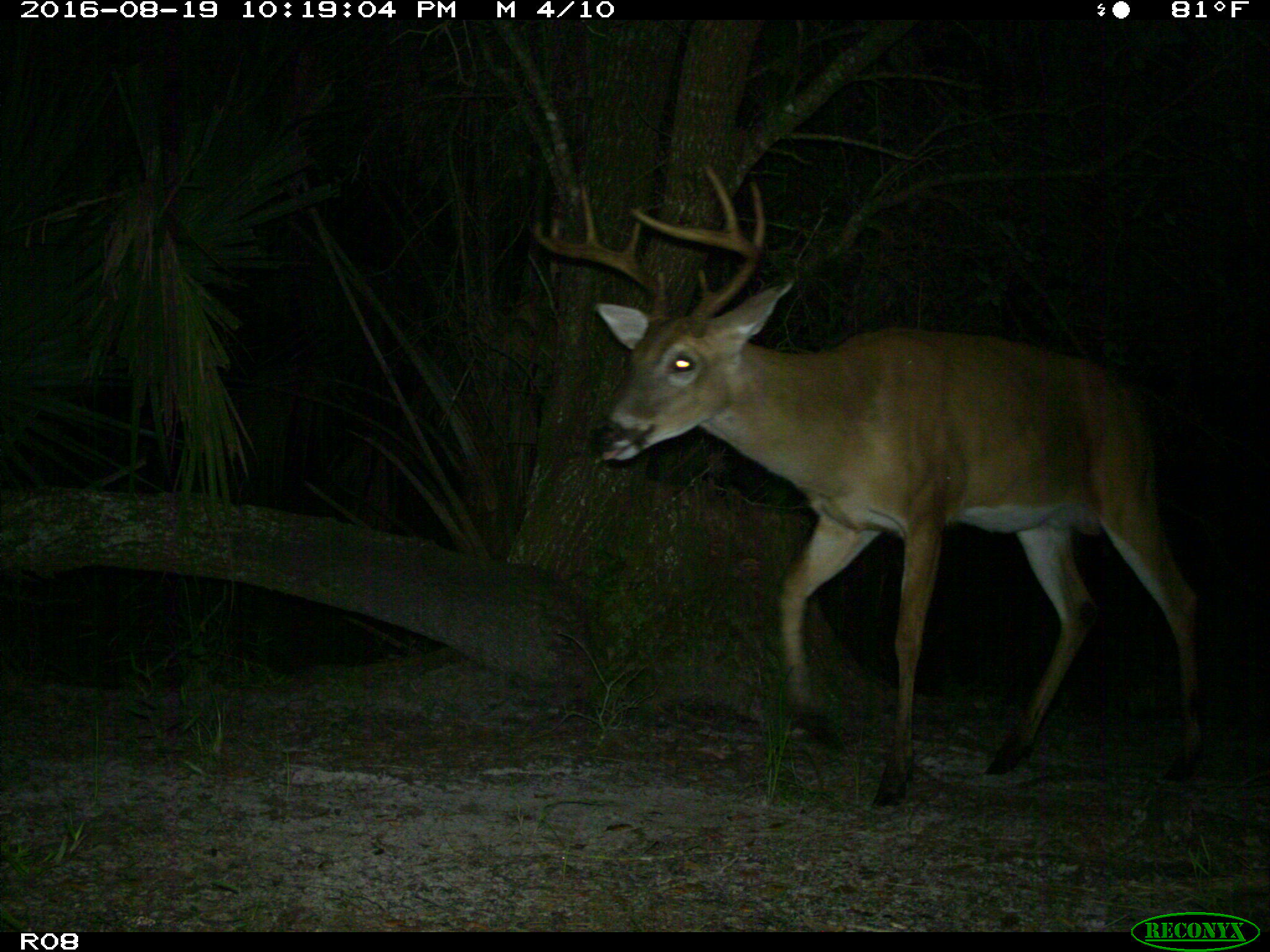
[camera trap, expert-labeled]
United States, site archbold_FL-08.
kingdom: Animalia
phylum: Chordata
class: Mammalia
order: Artiodactyla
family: Cervidae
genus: Odocoileus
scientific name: Odocoileus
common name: deer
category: unidentified deer